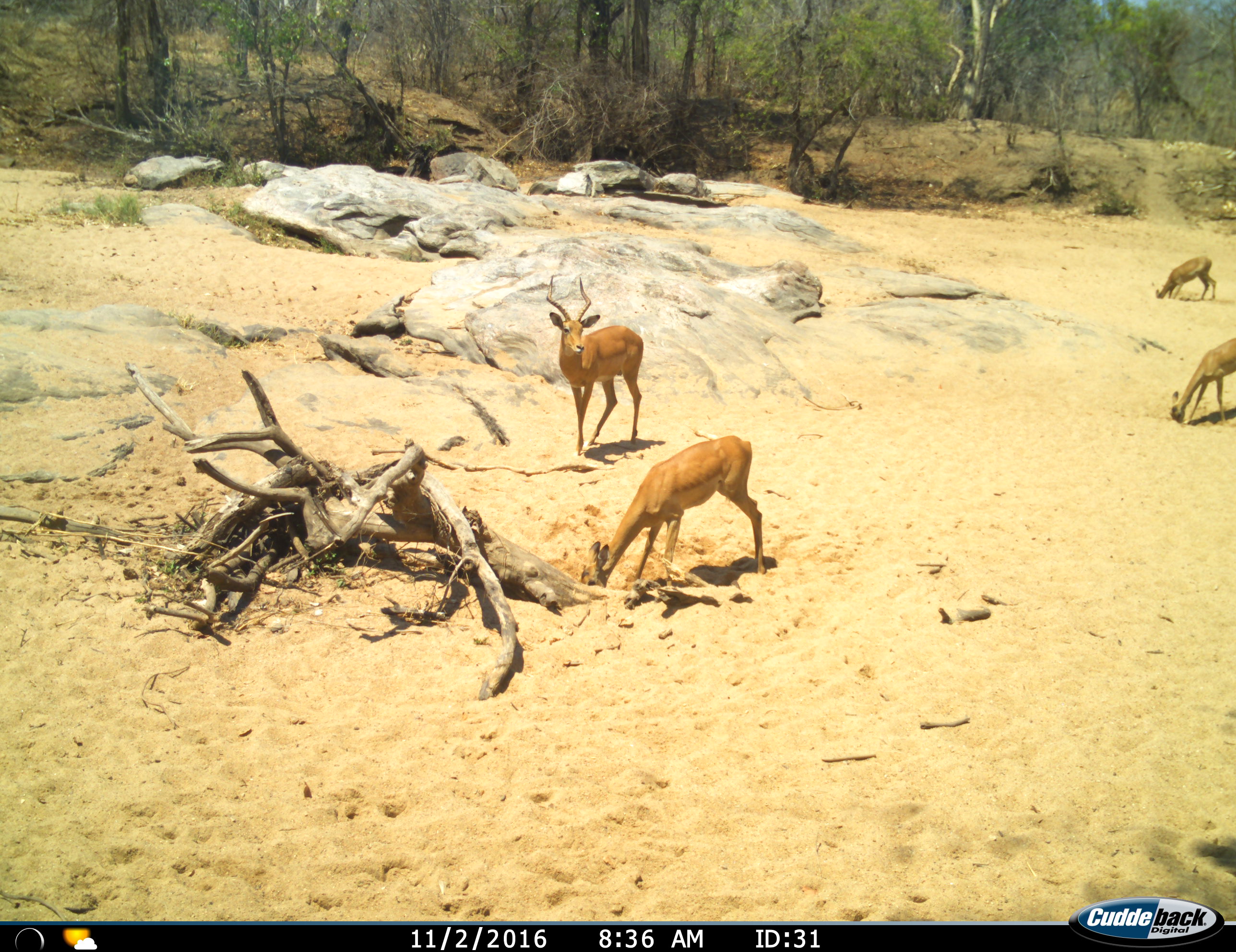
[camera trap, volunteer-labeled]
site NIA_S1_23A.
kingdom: Animalia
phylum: Chordata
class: Mammalia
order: Artiodactyla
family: Bovidae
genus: Aepyceros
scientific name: Aepyceros melampus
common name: impala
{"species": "impala (Aepyceros melampus)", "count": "4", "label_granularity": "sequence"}